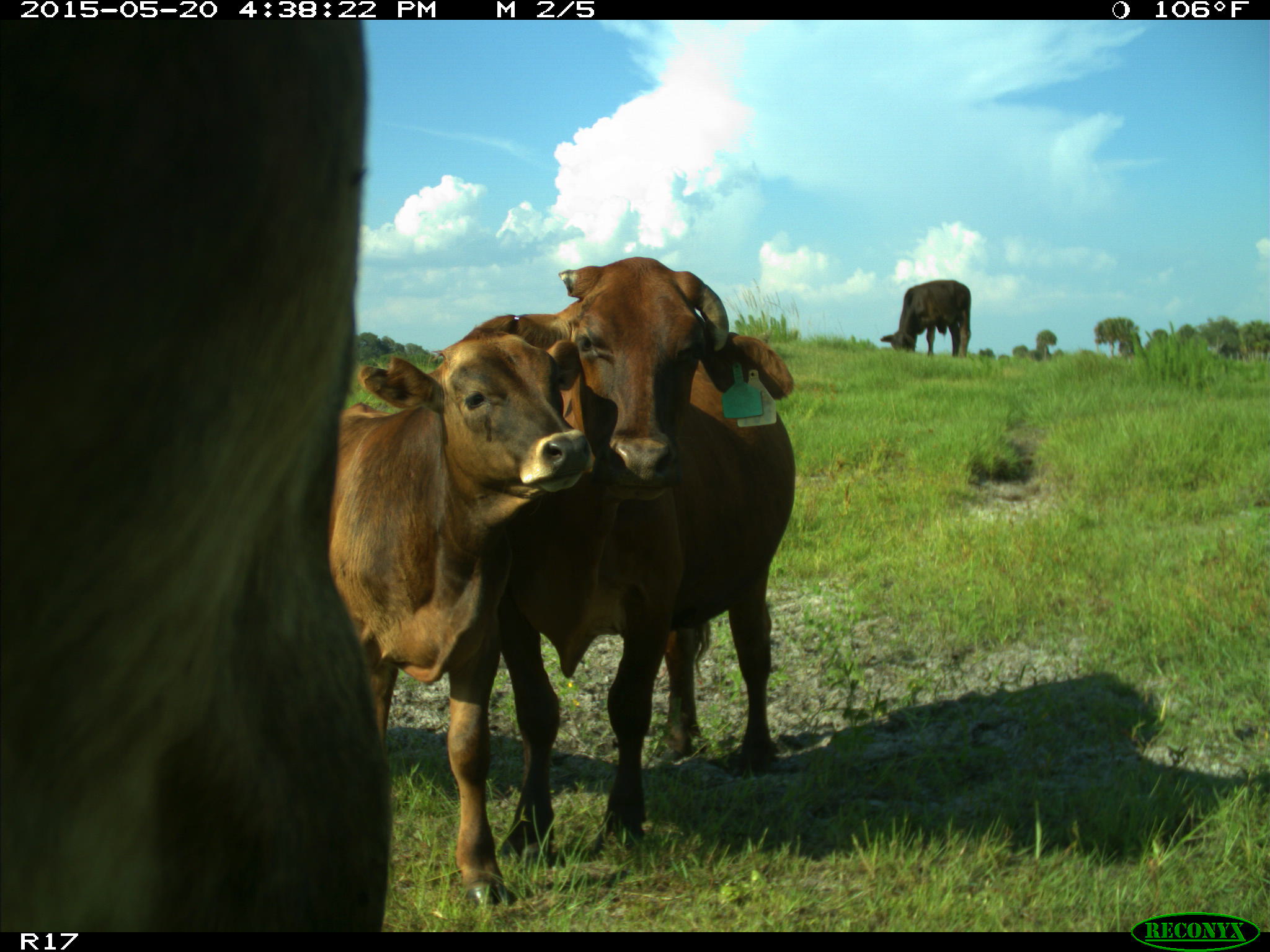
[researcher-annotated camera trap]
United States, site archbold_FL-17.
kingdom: Animalia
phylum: Chordata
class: Mammalia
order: Artiodactyla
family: Bovidae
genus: Bos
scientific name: Bos taurus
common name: domestic cow